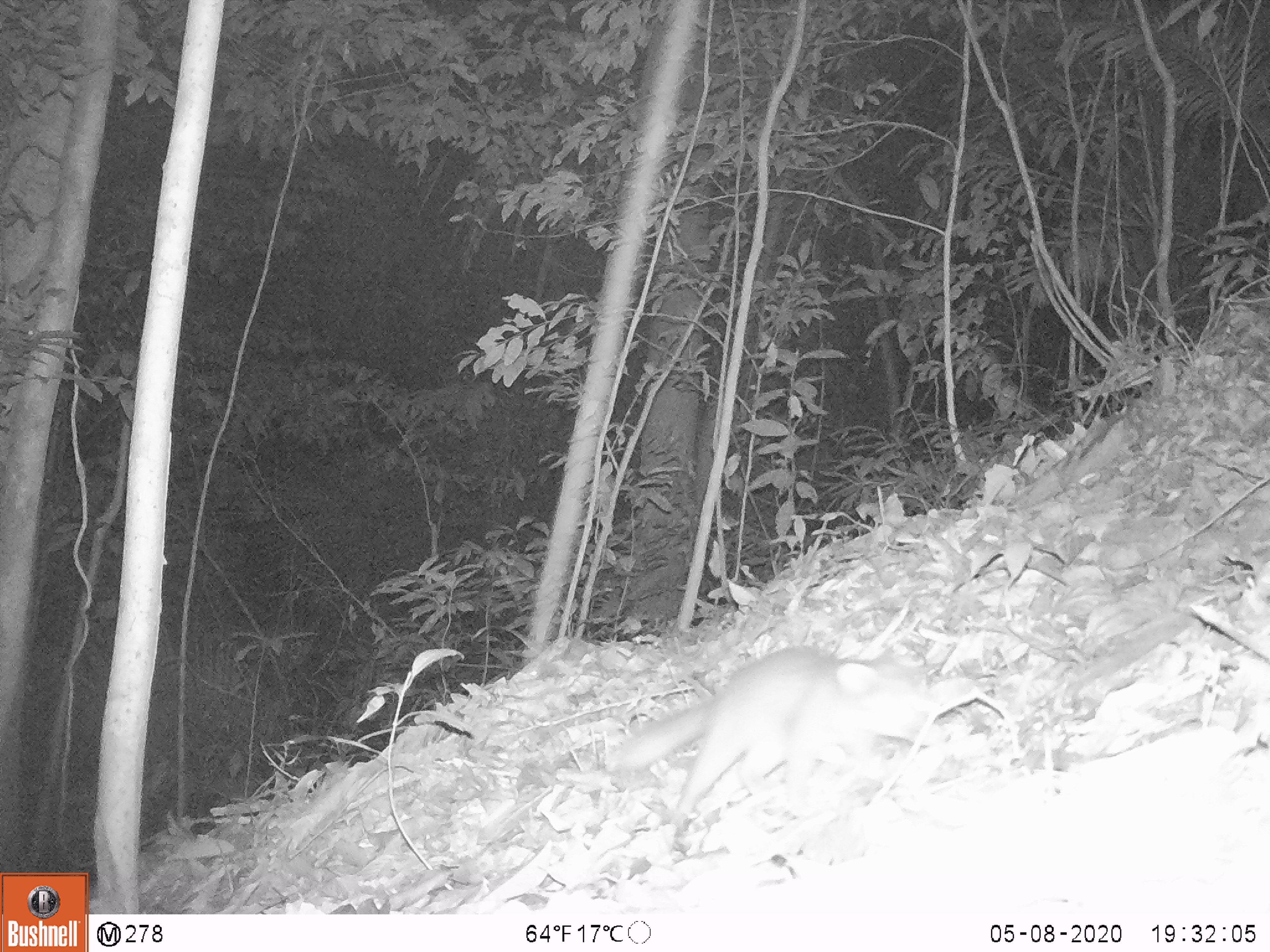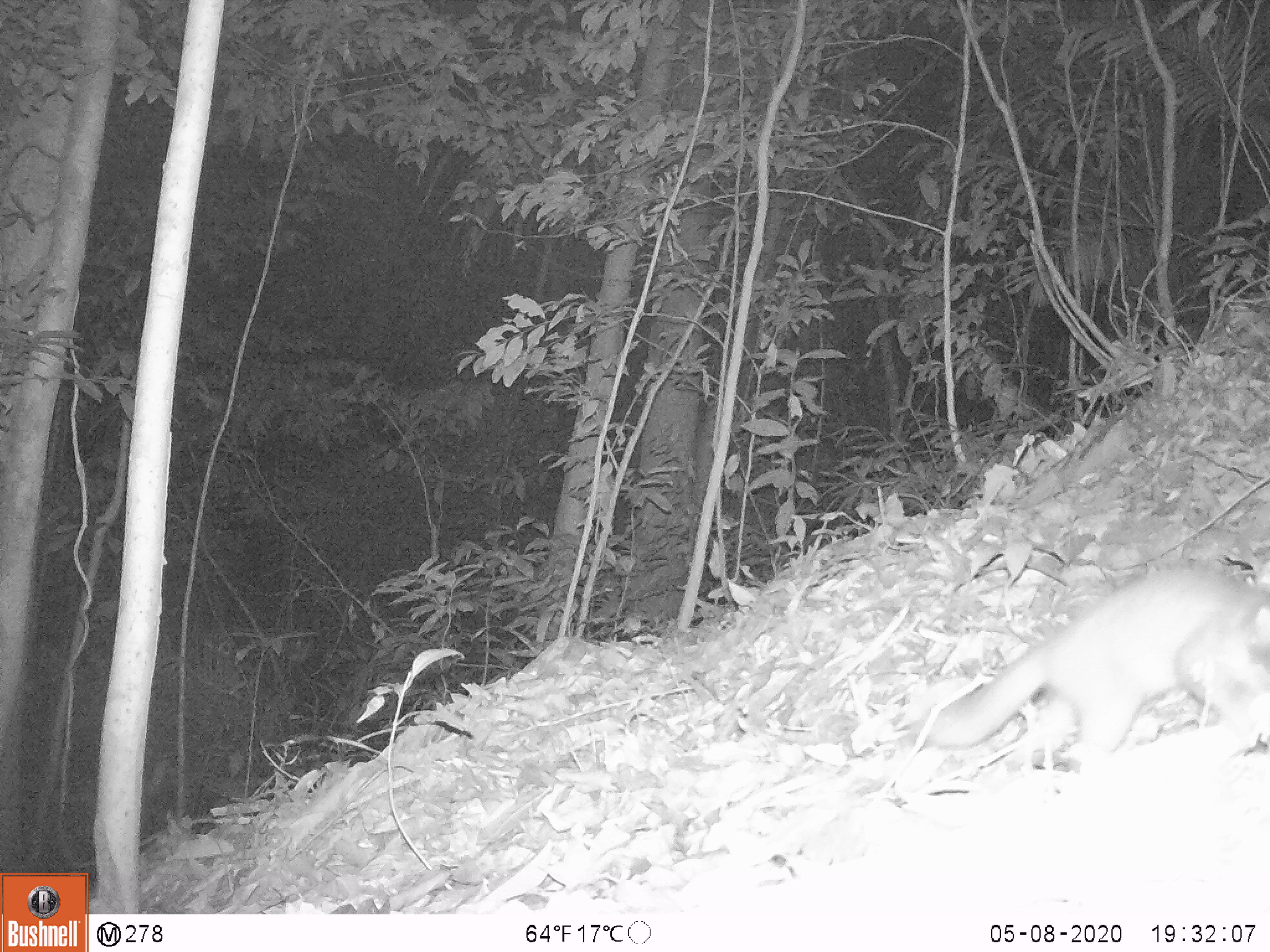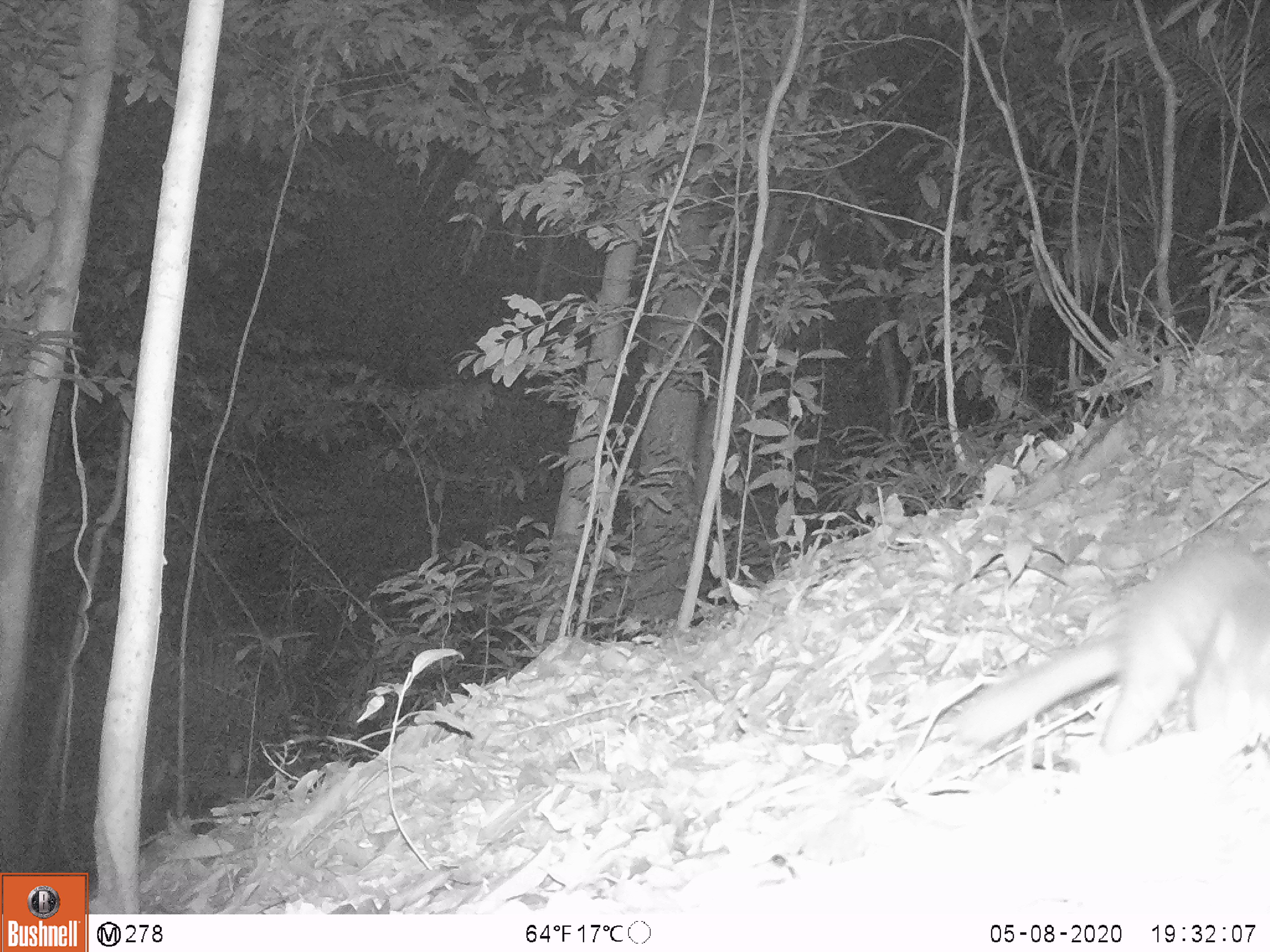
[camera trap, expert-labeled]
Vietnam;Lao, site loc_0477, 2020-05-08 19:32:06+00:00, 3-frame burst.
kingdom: Animalia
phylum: Chordata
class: Mammalia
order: Carnivora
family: Mustelidae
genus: Melogale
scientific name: Melogale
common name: ferret badger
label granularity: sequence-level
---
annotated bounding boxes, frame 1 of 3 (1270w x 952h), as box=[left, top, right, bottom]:
ferret badger: box=[612, 642, 948, 840]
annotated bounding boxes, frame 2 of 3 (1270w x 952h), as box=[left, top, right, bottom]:
ferret badger: box=[911, 560, 1270, 765]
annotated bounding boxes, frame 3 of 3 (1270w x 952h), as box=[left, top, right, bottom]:
ferret badger: box=[953, 537, 1270, 762]